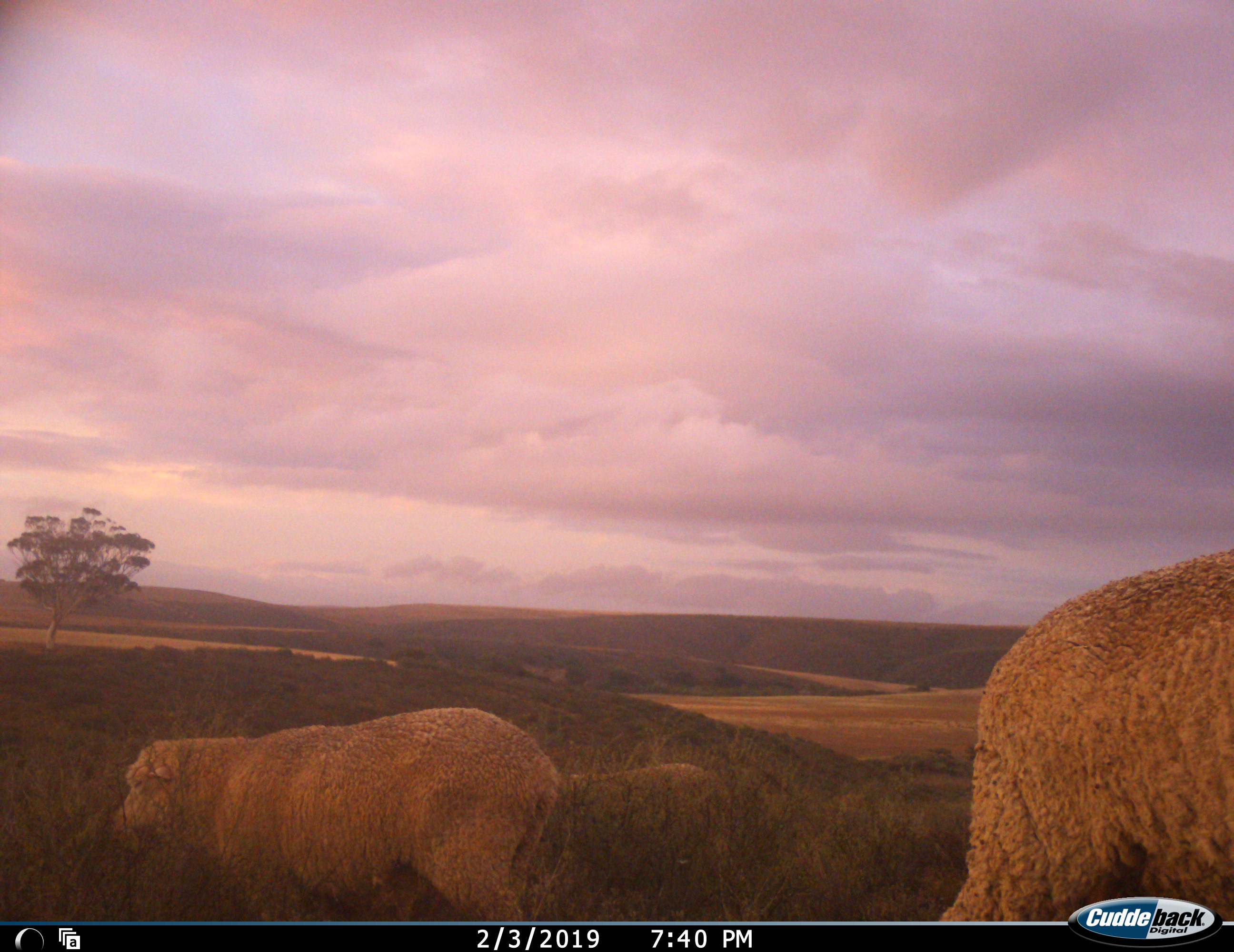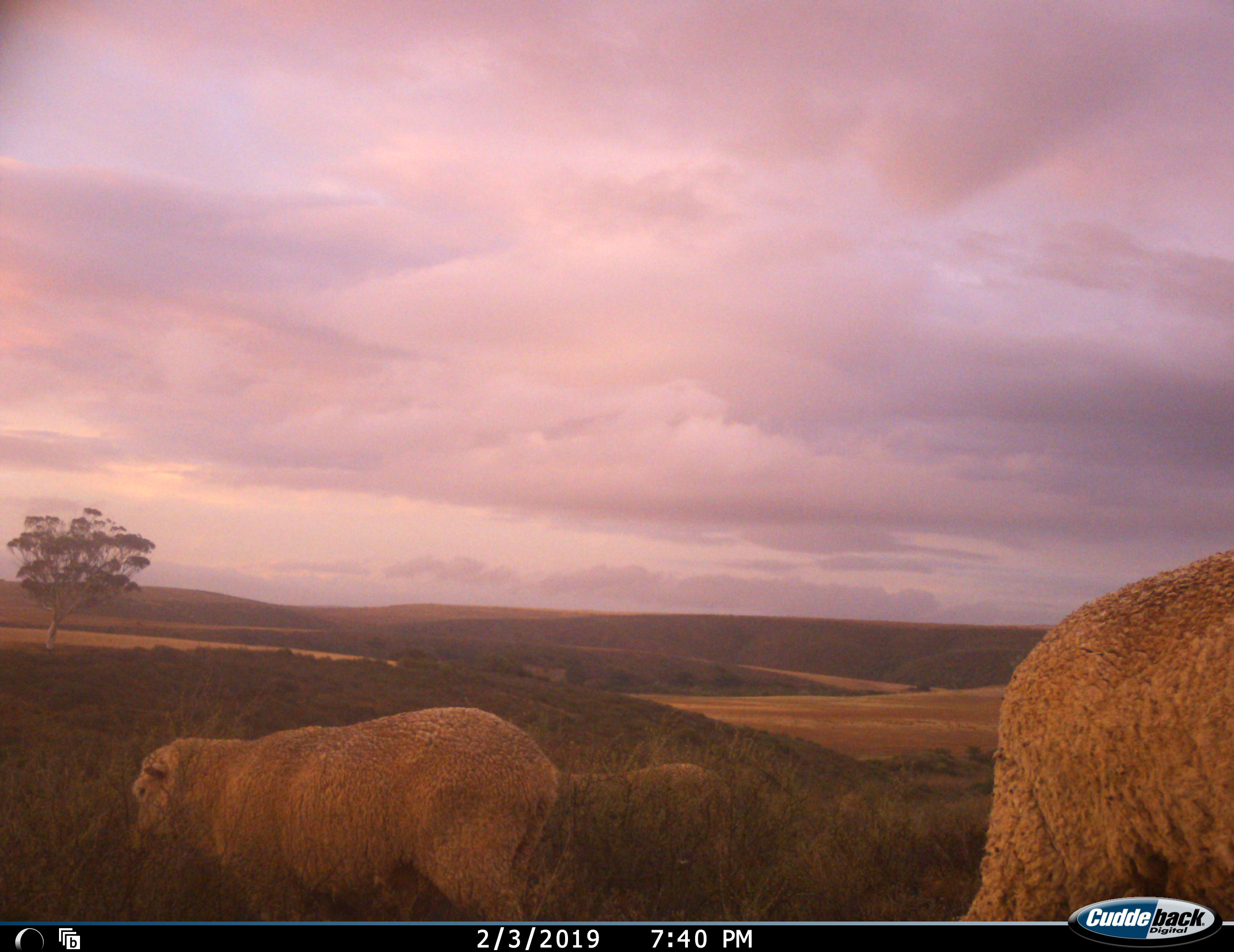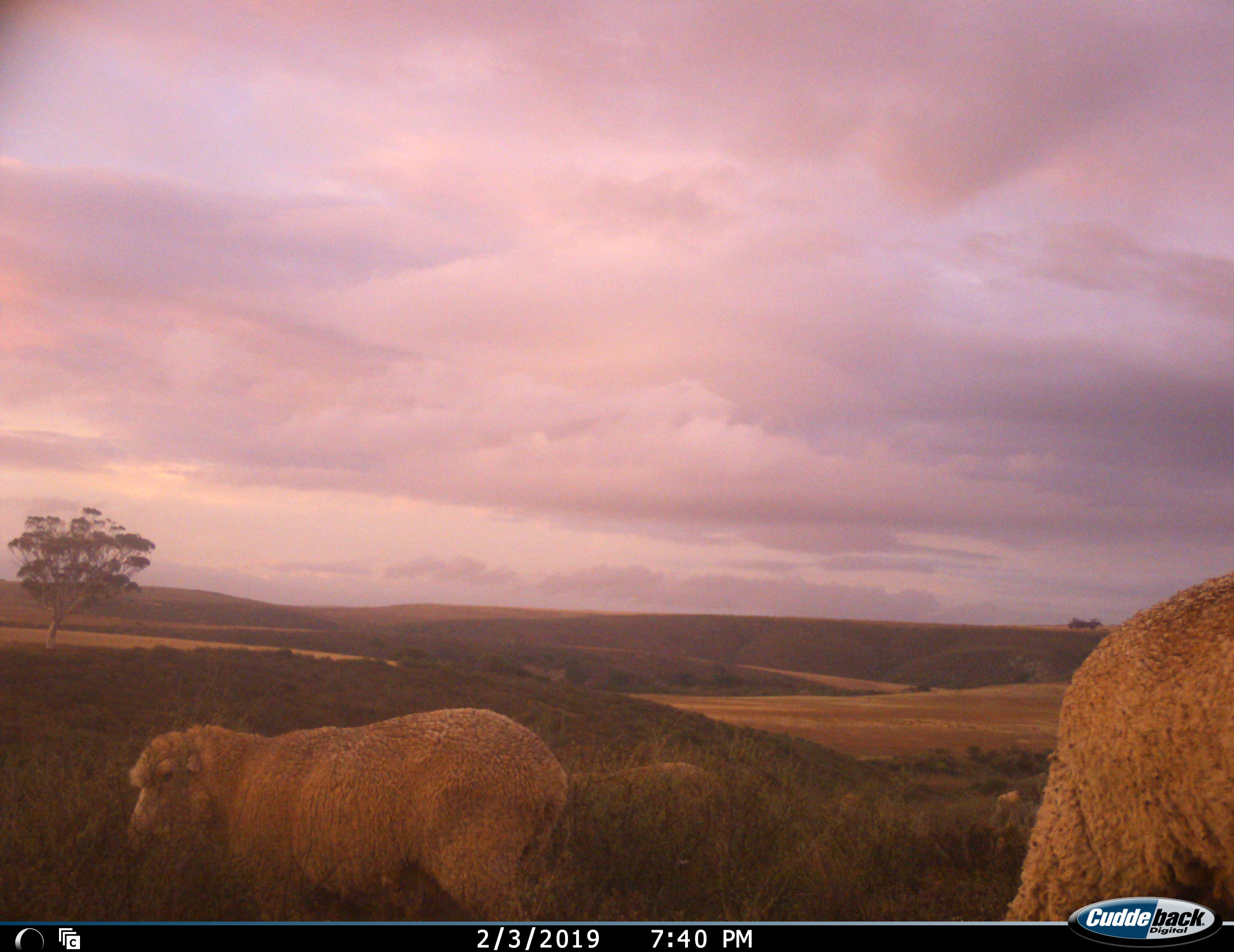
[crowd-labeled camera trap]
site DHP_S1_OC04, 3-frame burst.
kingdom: Animalia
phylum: Chordata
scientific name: Vertebrata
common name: domestic animal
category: domesticanimal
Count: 3.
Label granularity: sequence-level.